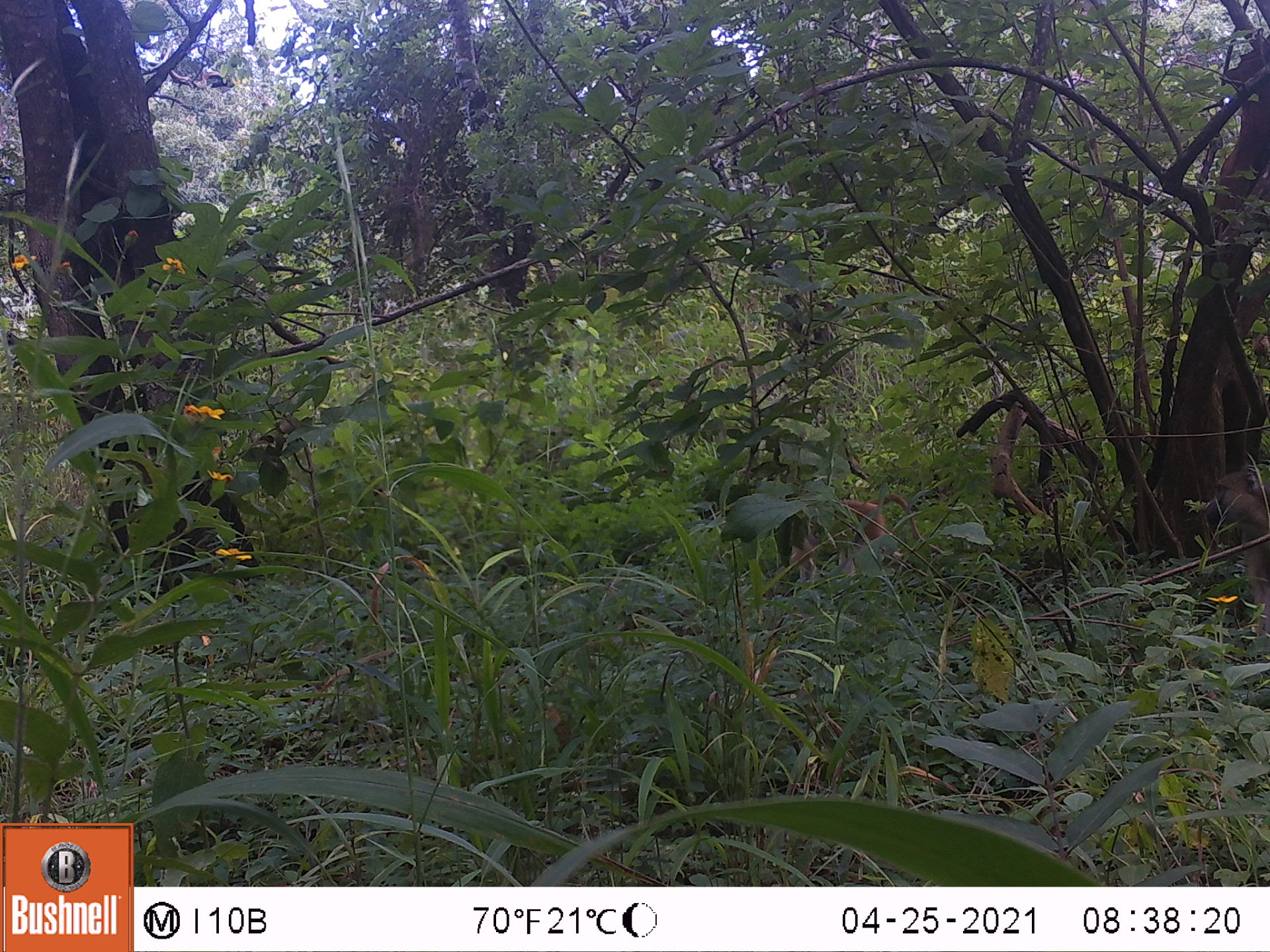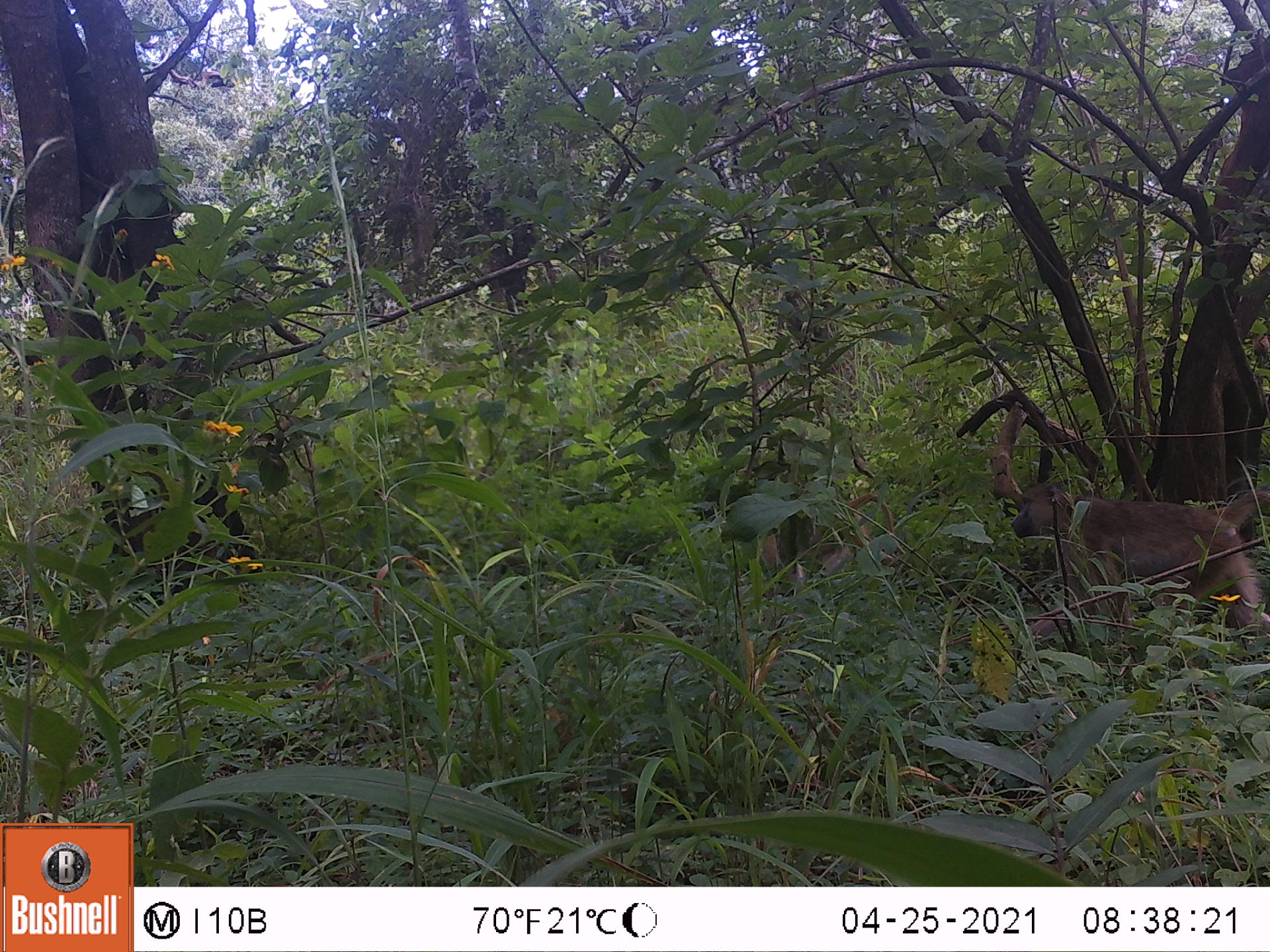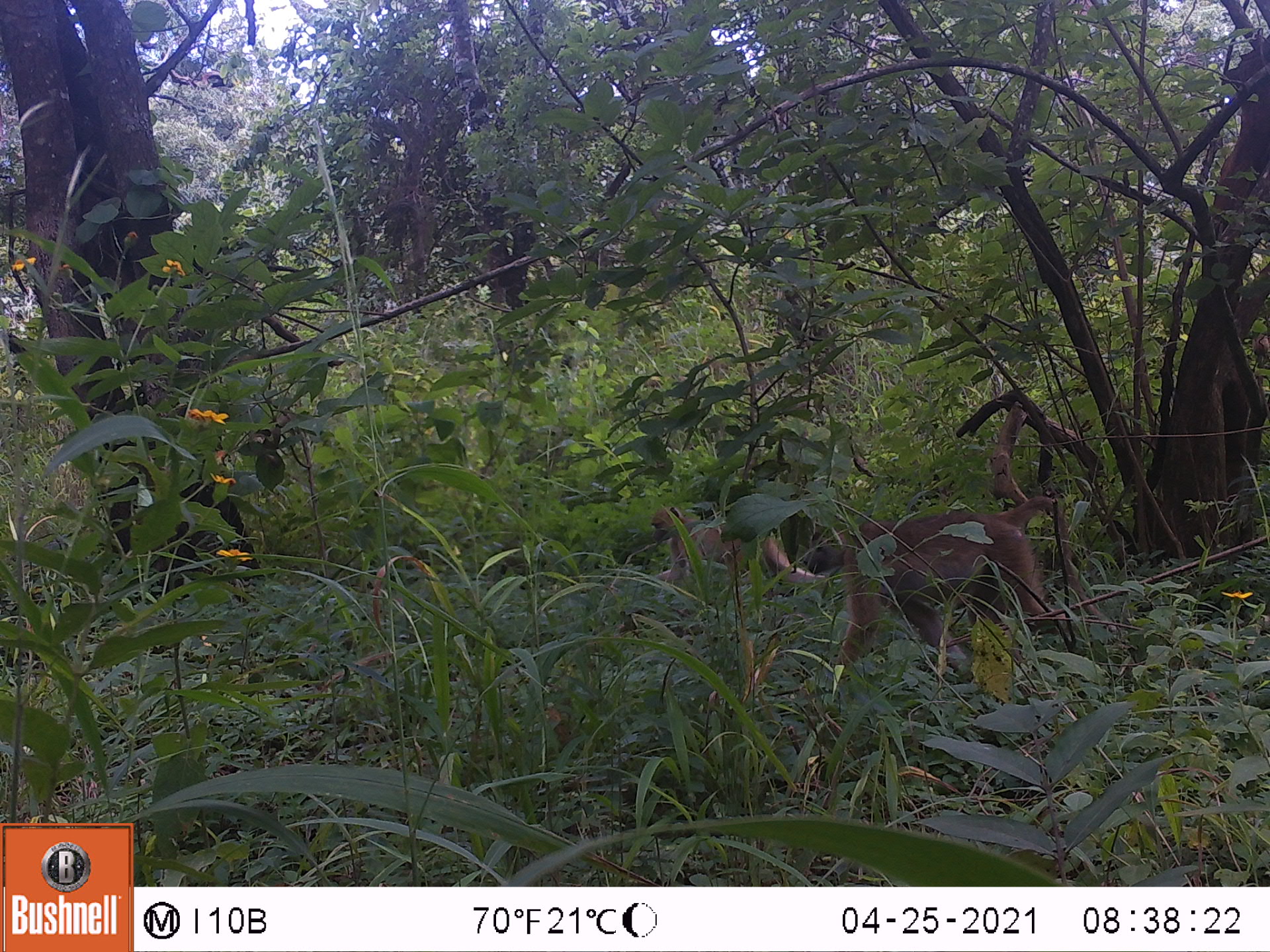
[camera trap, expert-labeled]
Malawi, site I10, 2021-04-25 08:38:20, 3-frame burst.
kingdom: Animalia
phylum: Chordata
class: Mammalia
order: Primates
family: Cercopithecidae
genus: Papio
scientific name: Papio cynocephalus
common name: yellow baboon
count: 2